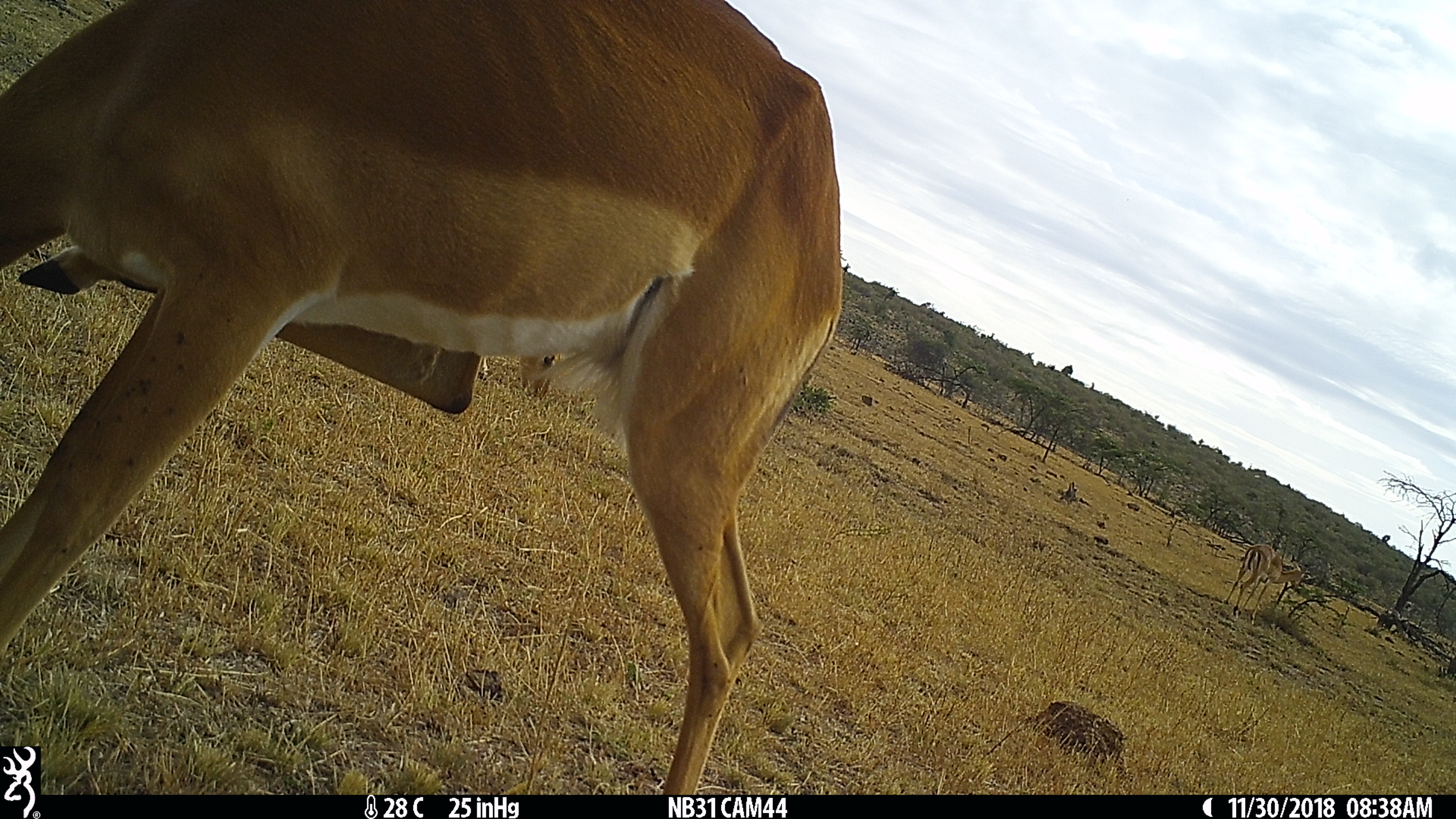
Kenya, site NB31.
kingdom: Animalia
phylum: Chordata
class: Mammalia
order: Artiodactyla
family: Bovidae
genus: Aepyceros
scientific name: Aepyceros melampus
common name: impala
Impala (Aepyceros melampus).